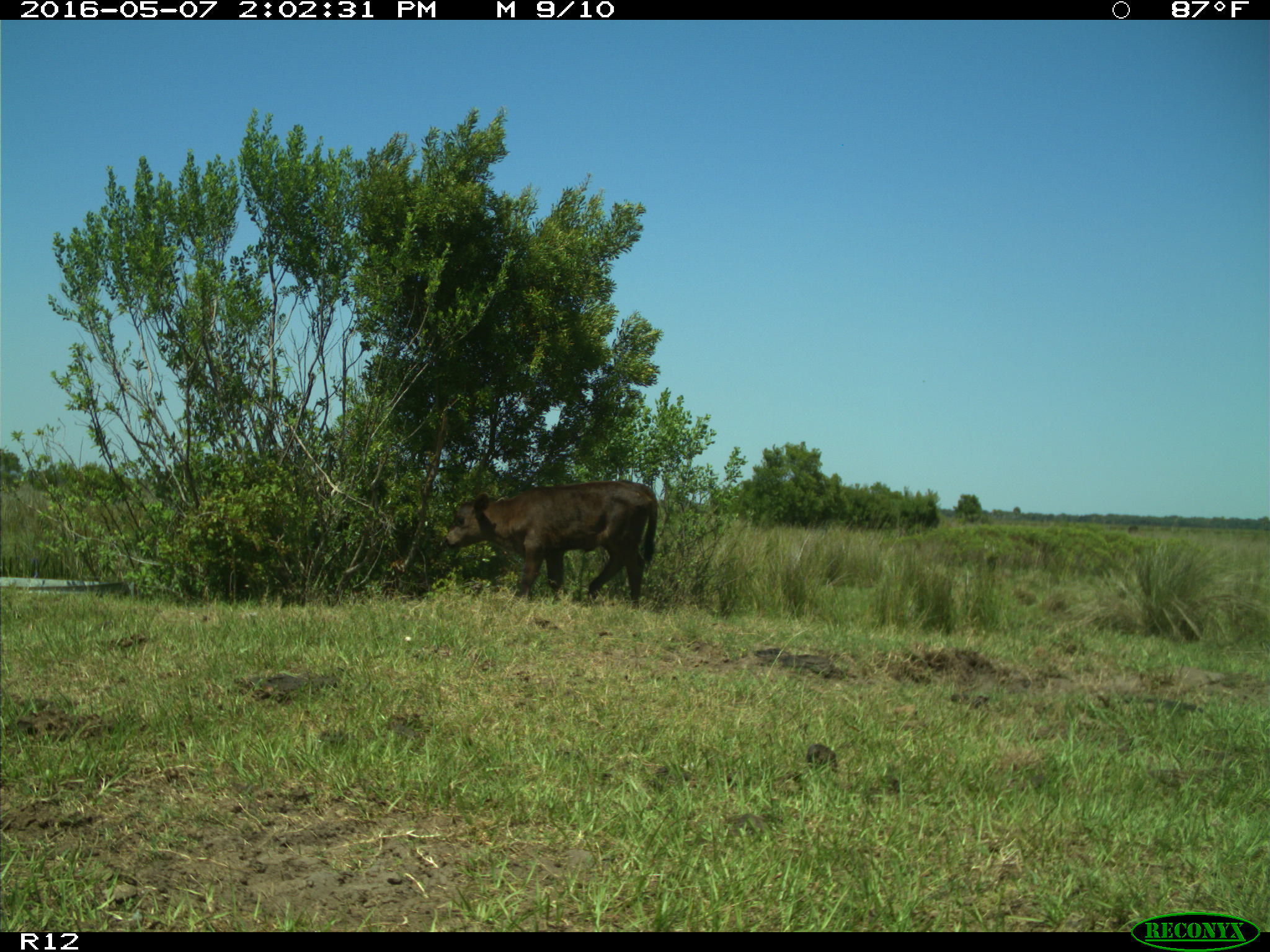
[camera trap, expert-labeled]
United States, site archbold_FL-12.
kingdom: Animalia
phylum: Chordata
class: Mammalia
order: Artiodactyla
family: Bovidae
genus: Bos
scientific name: Bos taurus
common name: domestic cow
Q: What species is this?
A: Bos taurus (domestic cow).